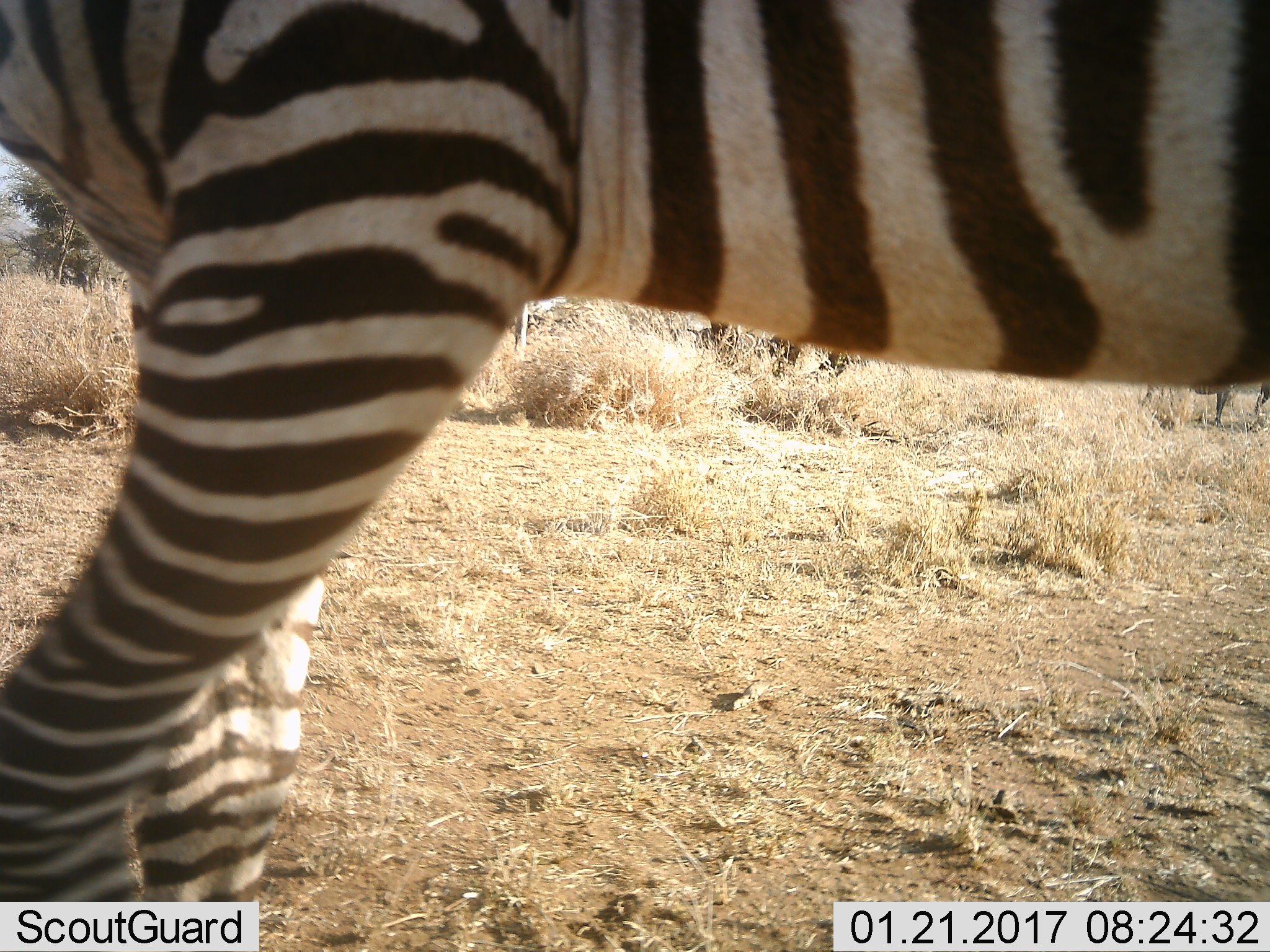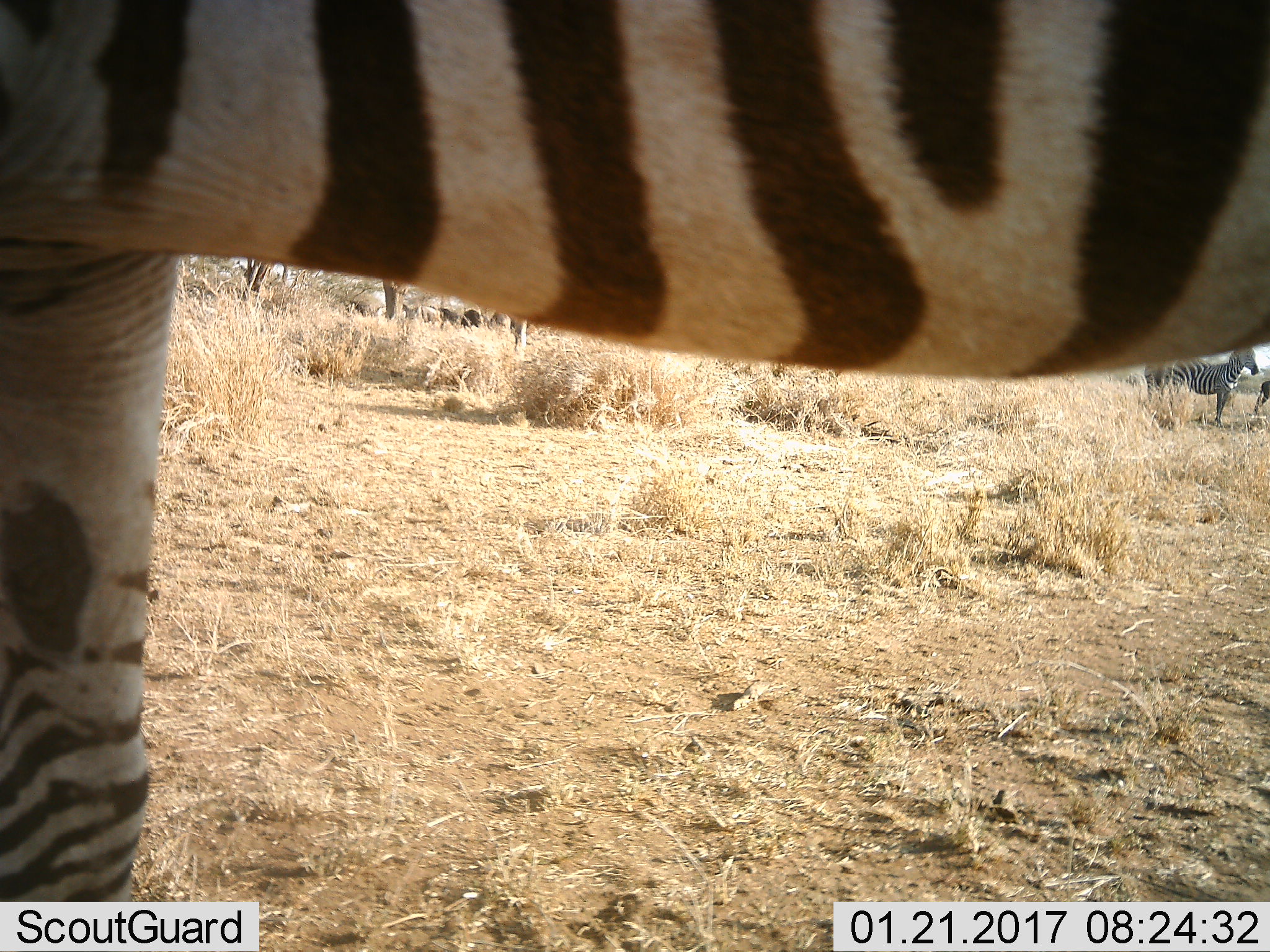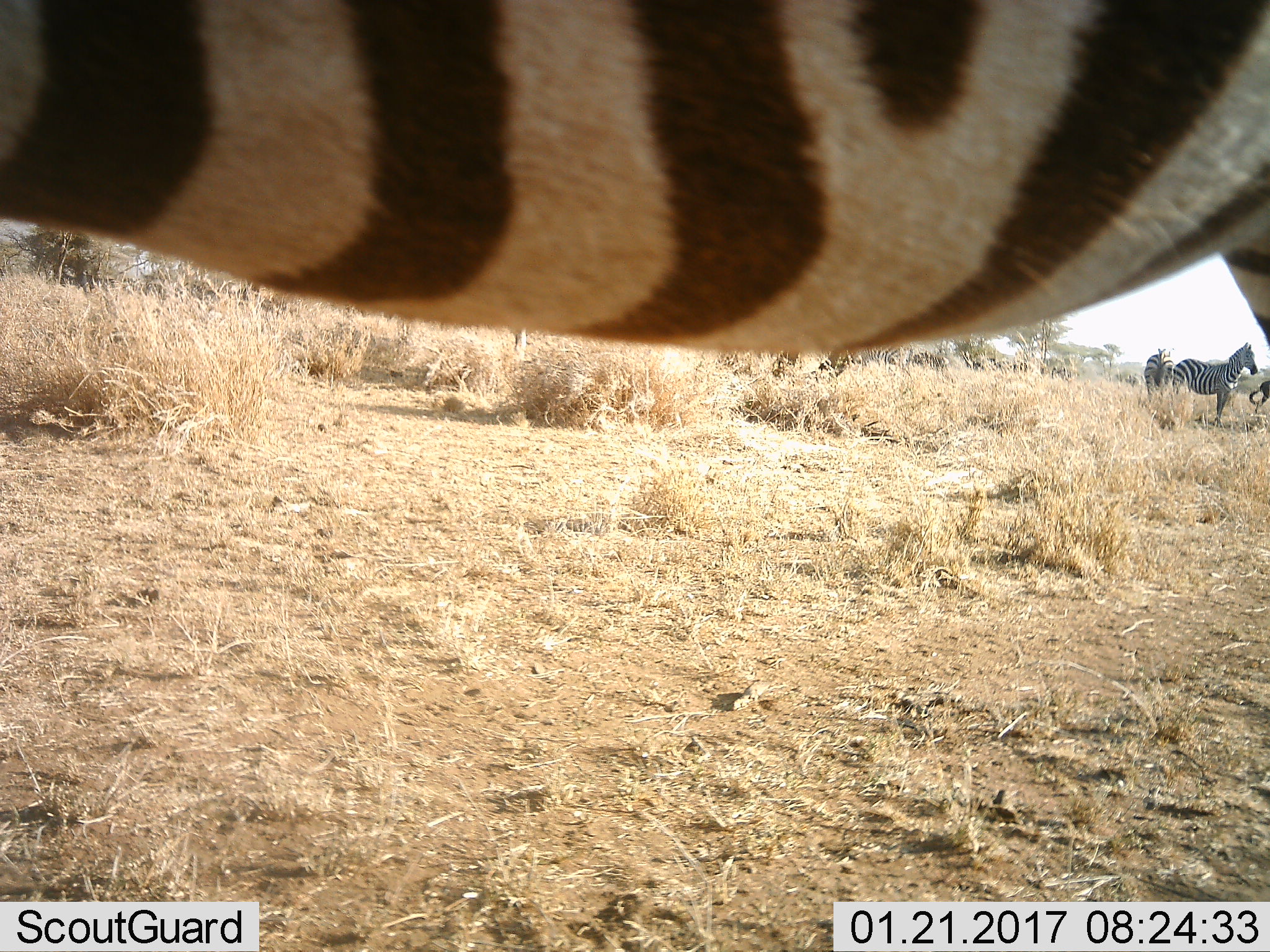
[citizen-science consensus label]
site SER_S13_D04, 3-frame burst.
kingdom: Animalia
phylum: Chordata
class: Mammalia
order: Perissodactyla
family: Equidae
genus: Equus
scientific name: Equus quagga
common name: plains zebra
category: zebraplains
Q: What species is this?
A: Zebraplains (plains zebra) (Equus quagga).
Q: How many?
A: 5.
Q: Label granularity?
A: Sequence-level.